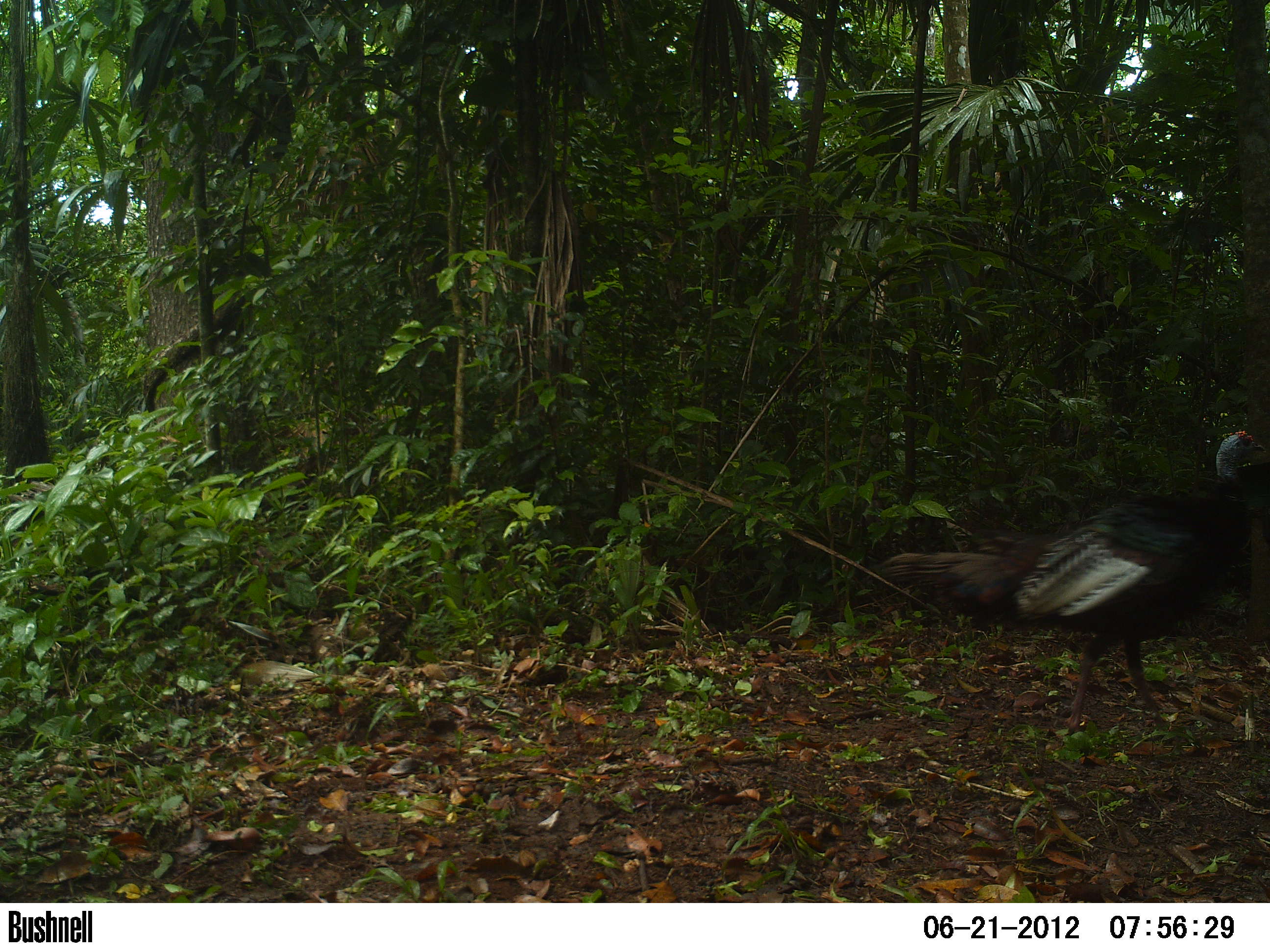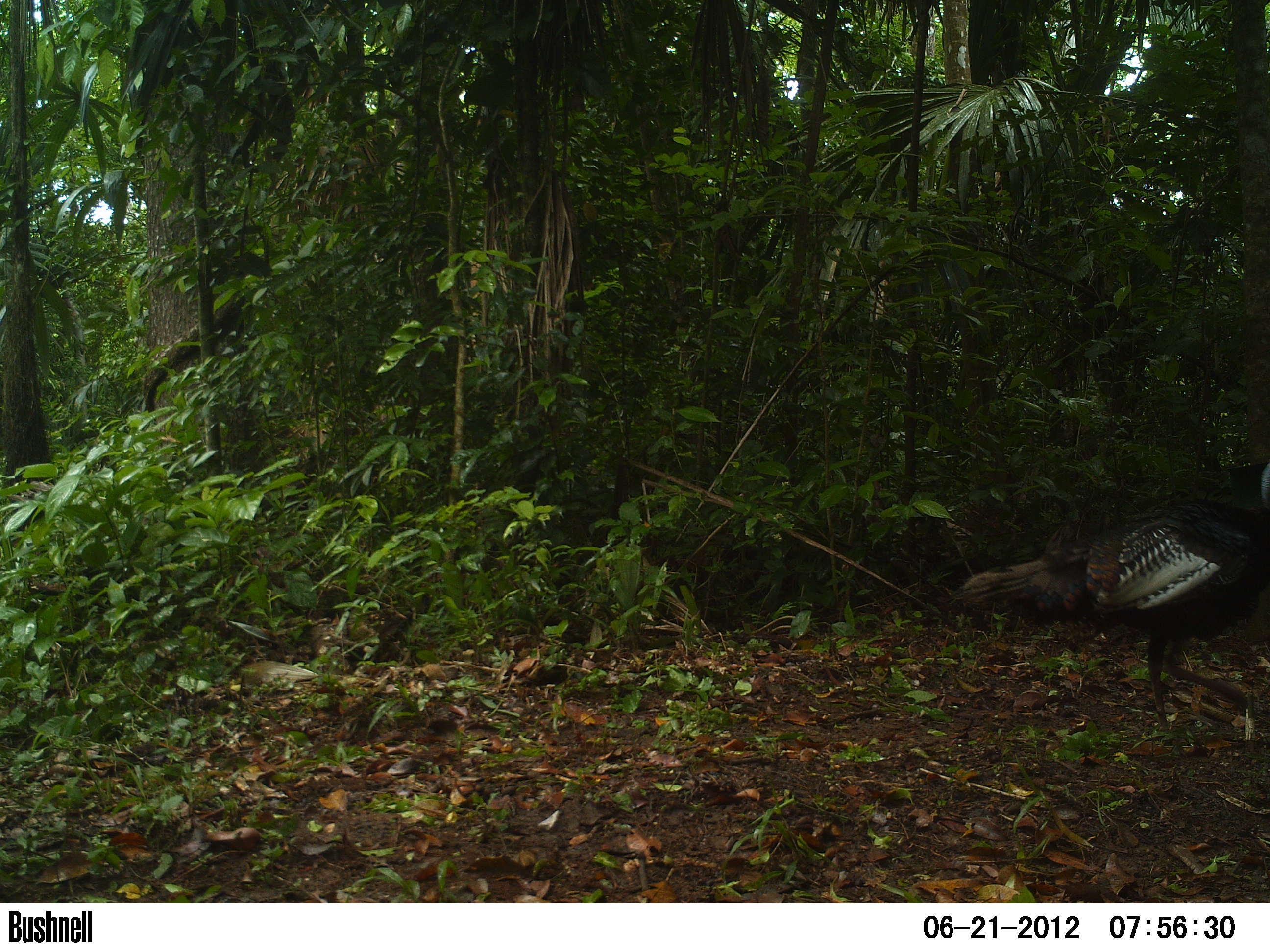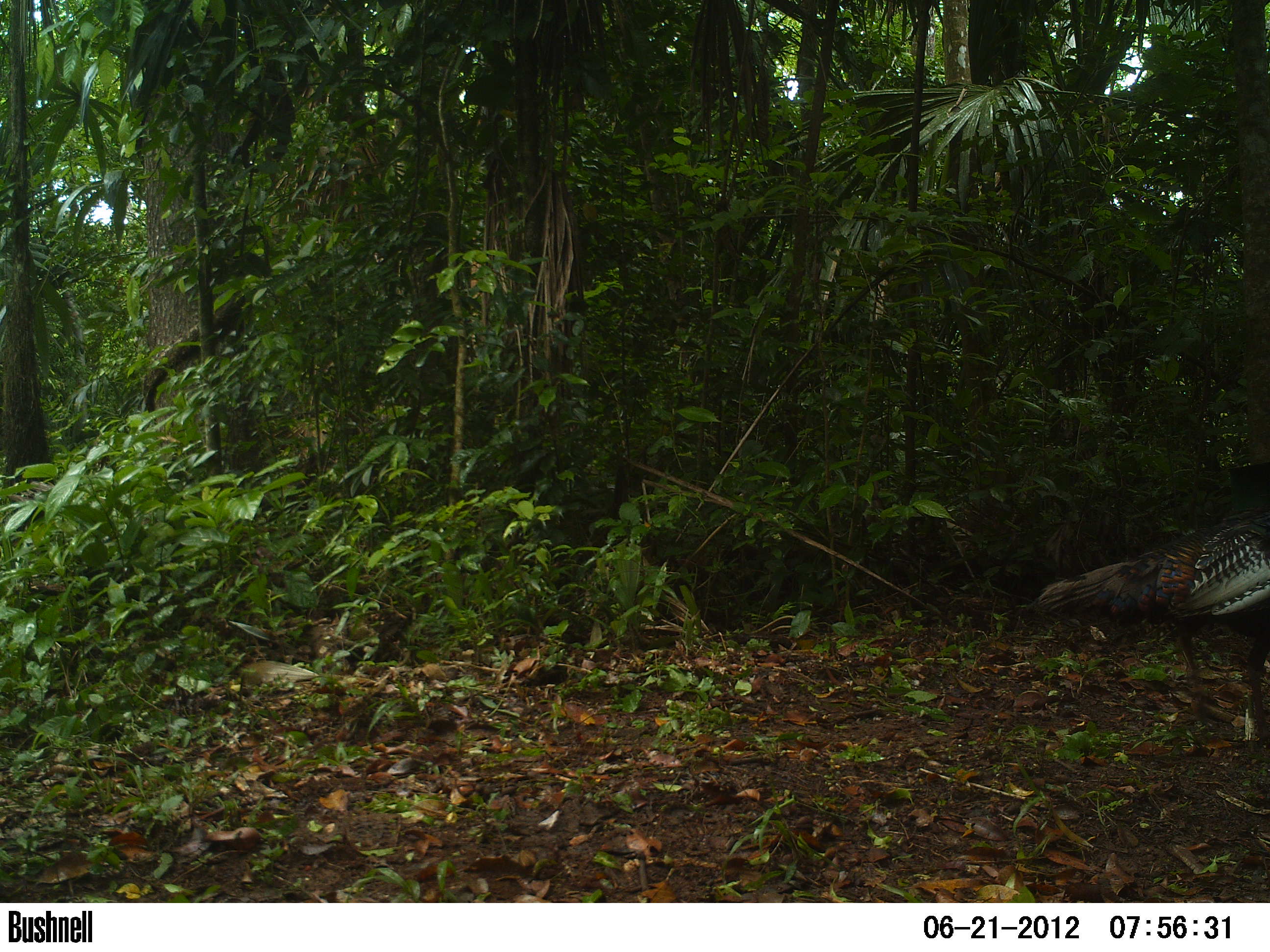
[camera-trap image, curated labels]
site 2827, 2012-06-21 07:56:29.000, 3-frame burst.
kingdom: Animalia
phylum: Chordata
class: Aves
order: Galliformes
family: Phasianidae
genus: Meleagris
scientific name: Meleagris ocellata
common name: ocellated turkey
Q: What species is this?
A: Meleagris ocellata (ocellated turkey).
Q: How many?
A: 1.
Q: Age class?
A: Adult.